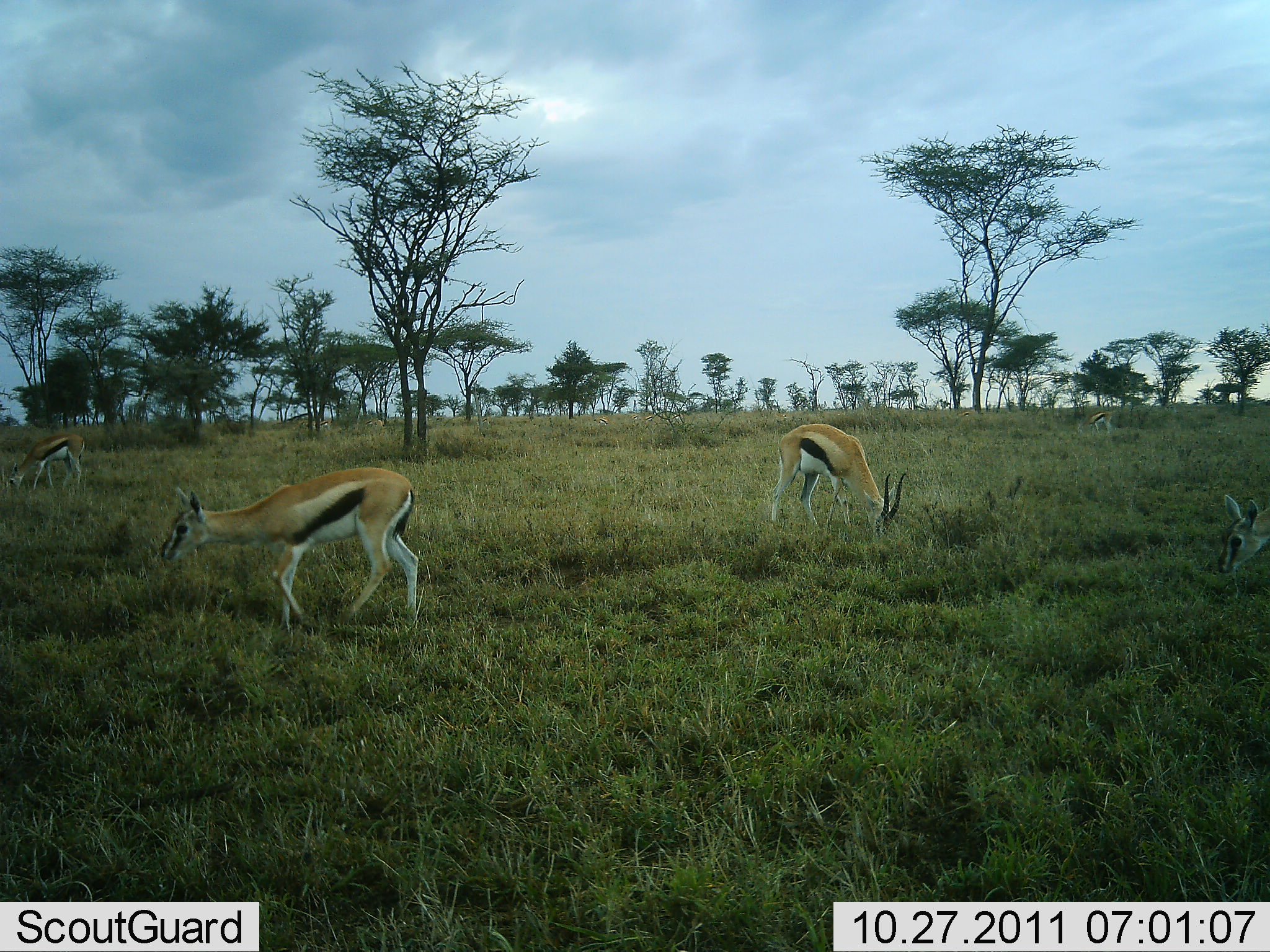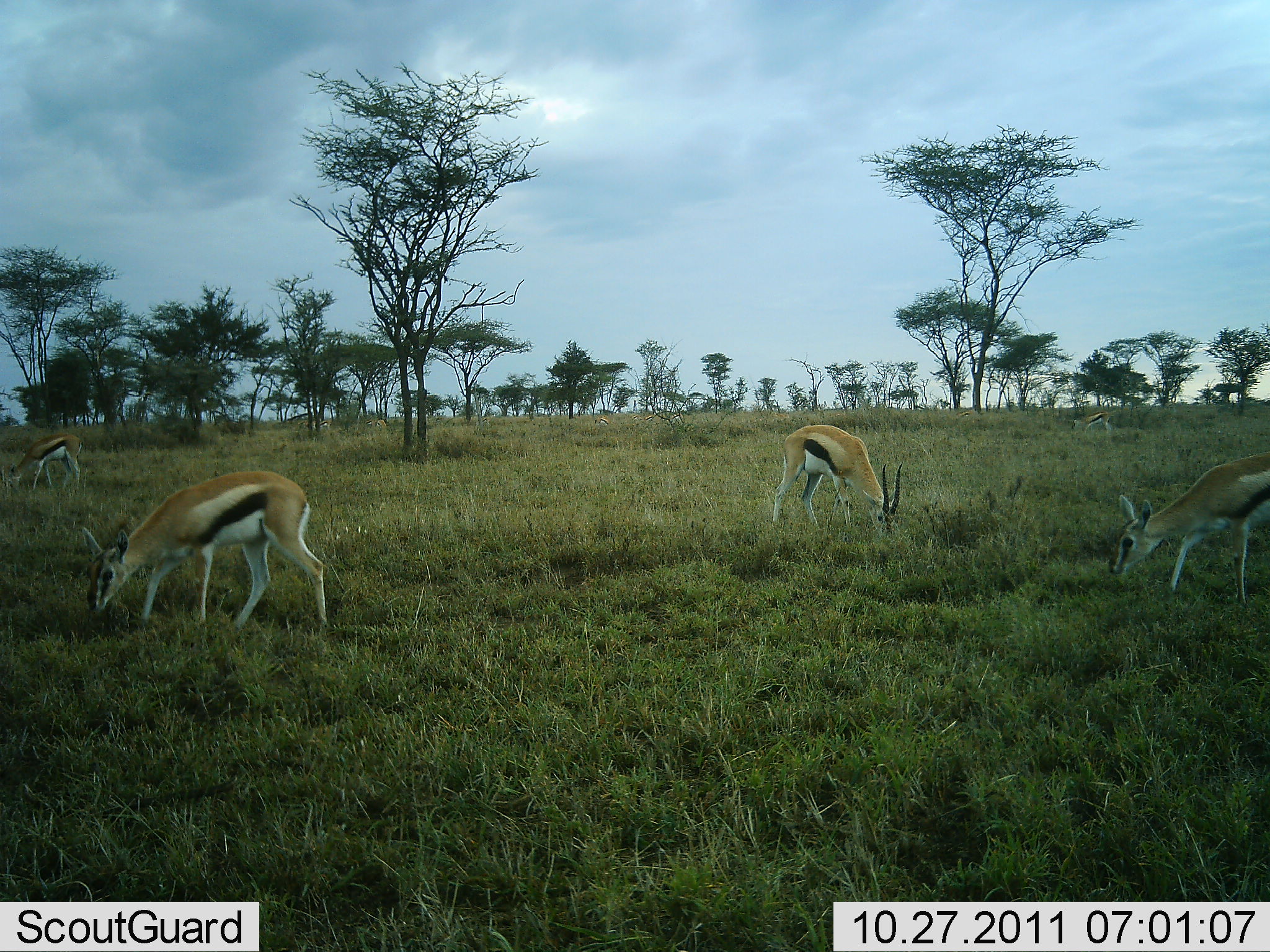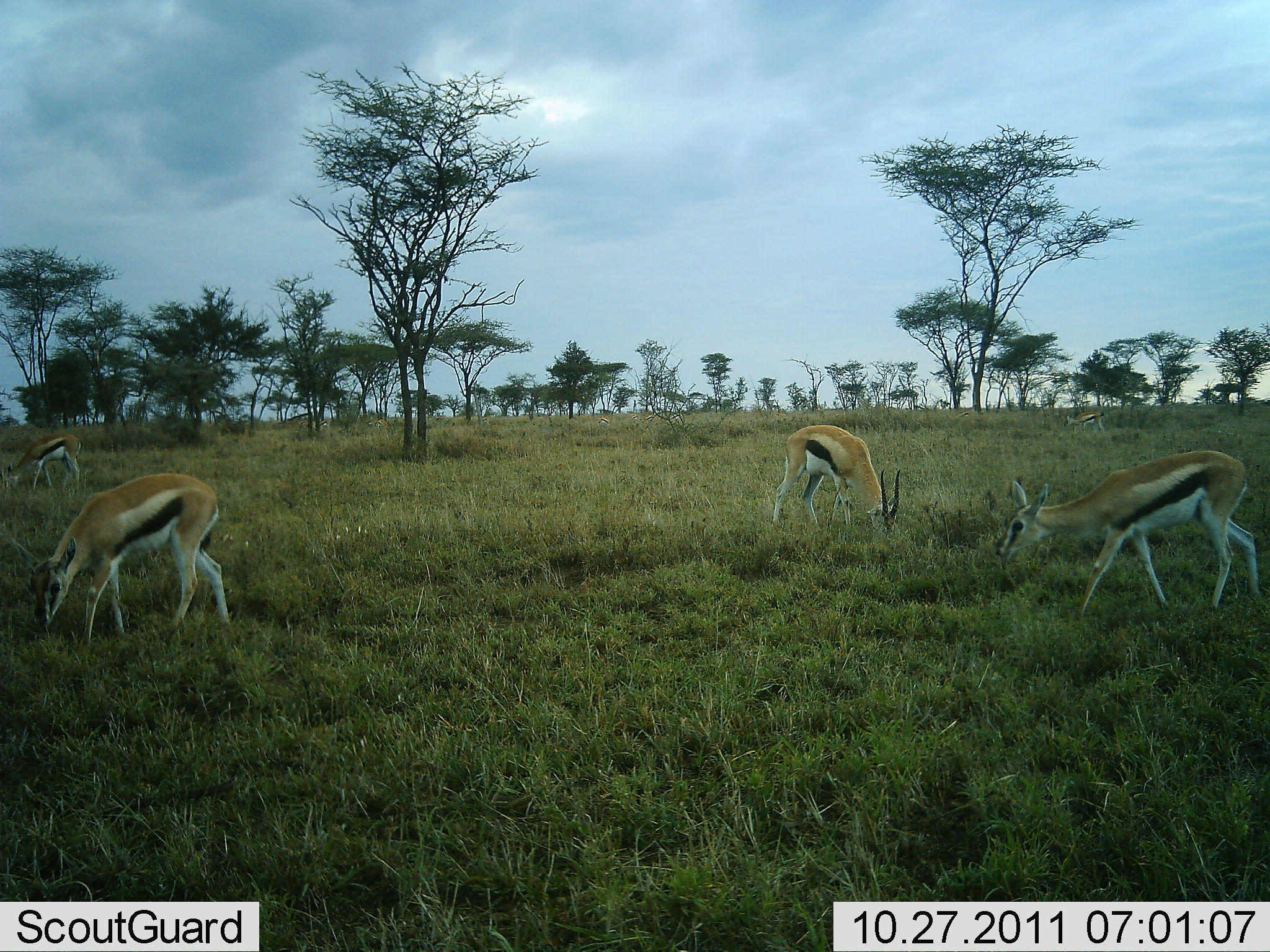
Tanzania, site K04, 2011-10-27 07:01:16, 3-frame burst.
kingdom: Animalia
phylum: Chordata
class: Mammalia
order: Artiodactyla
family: Bovidae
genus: Eudorcas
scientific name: Eudorcas thomsonii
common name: thomson's gazelle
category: gazellethomsons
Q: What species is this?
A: Gazellethomsons (thomson's gazelle) (Eudorcas thomsonii).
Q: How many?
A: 5.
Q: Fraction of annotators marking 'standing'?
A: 18%.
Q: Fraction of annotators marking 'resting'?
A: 0%.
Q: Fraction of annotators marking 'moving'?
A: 27%.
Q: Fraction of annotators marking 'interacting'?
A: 0%.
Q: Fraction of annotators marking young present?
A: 0%.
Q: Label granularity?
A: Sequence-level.